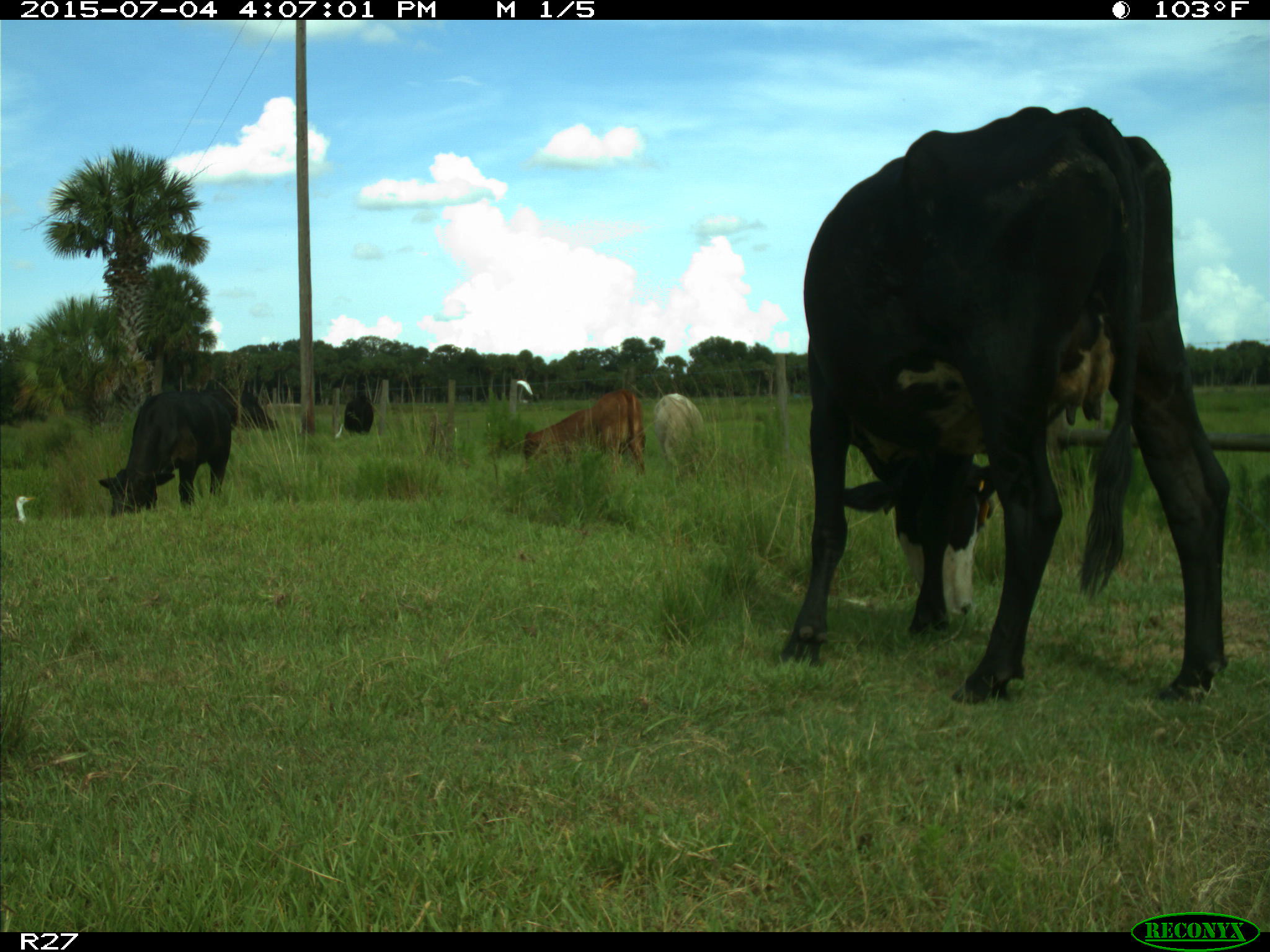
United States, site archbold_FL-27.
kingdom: Animalia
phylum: Chordata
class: Mammalia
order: Artiodactyla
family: Bovidae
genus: Bos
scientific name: Bos taurus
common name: domestic cow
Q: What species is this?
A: Bos taurus (domestic cow).